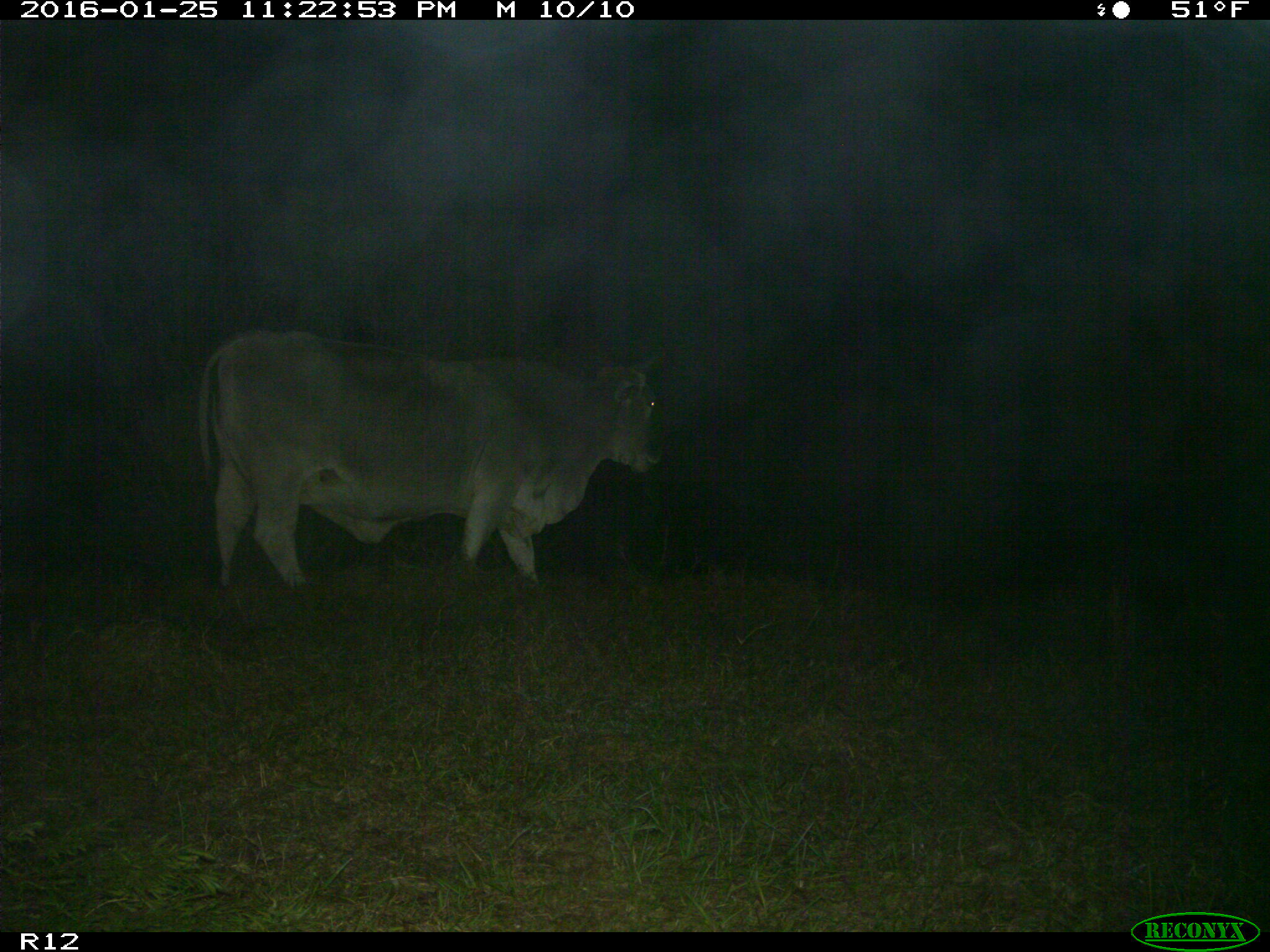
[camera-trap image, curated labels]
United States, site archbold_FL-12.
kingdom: Animalia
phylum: Chordata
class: Mammalia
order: Artiodactyla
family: Bovidae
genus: Bos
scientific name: Bos taurus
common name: domestic cow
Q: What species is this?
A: Bos taurus (domestic cow).